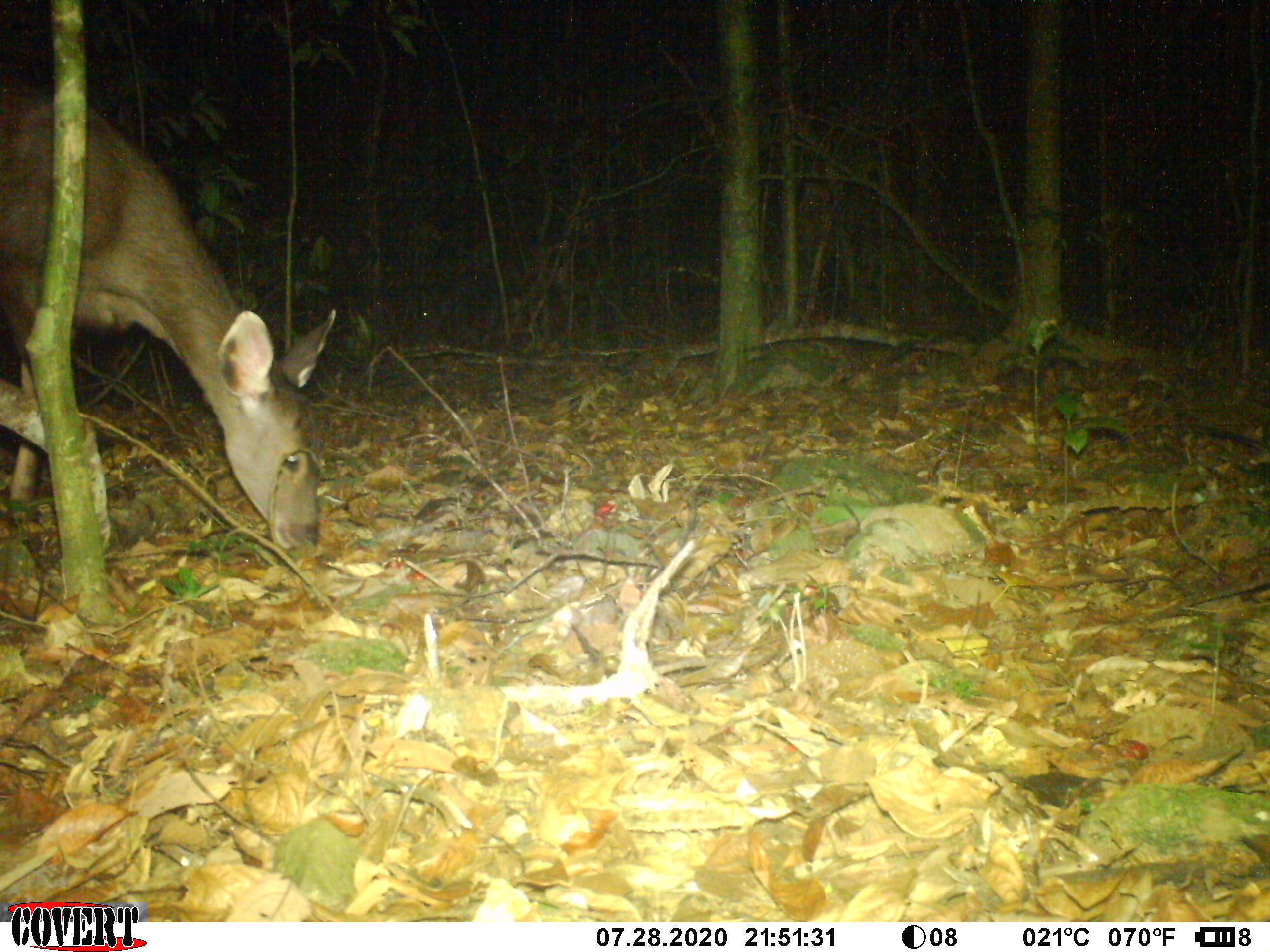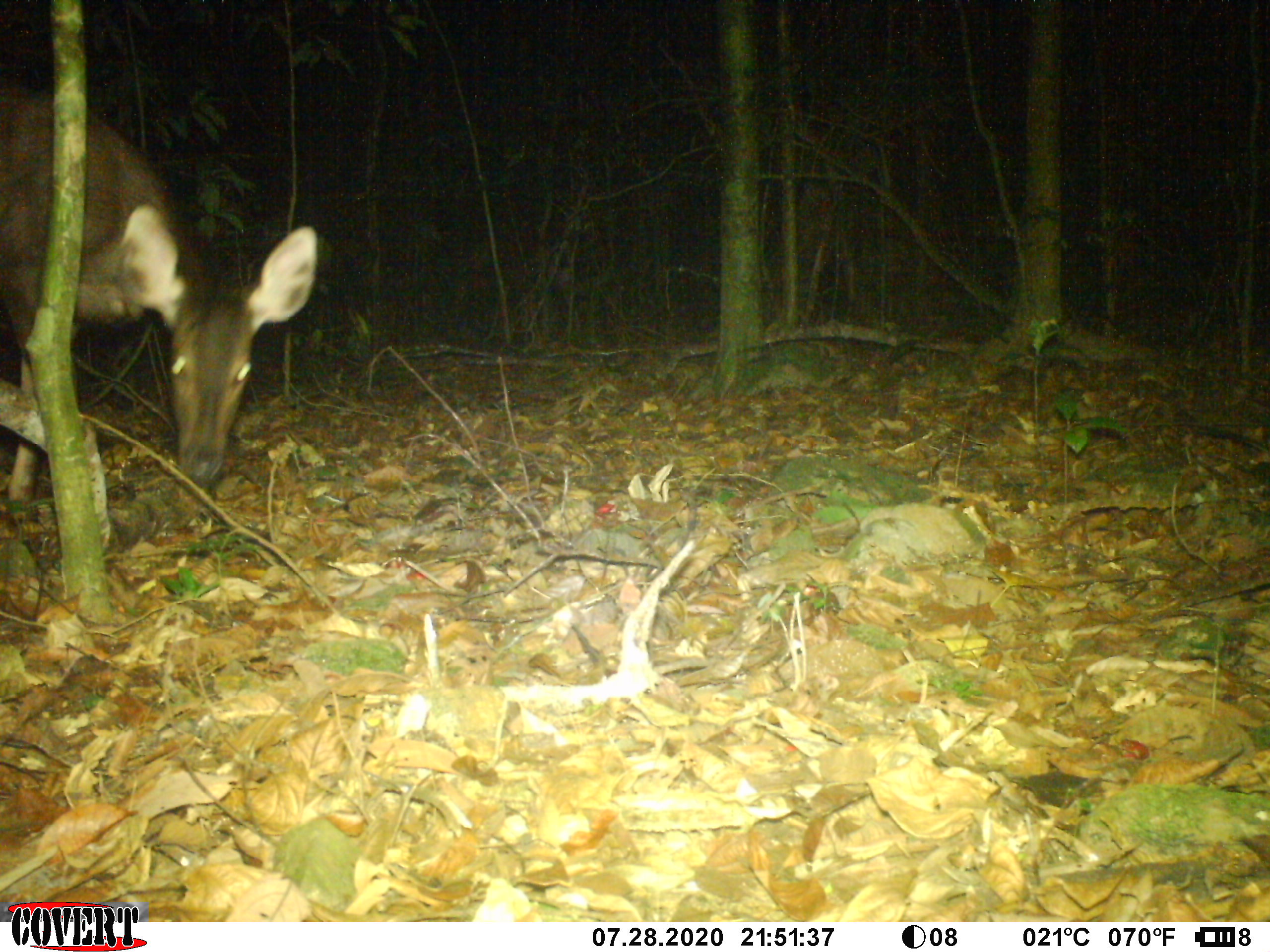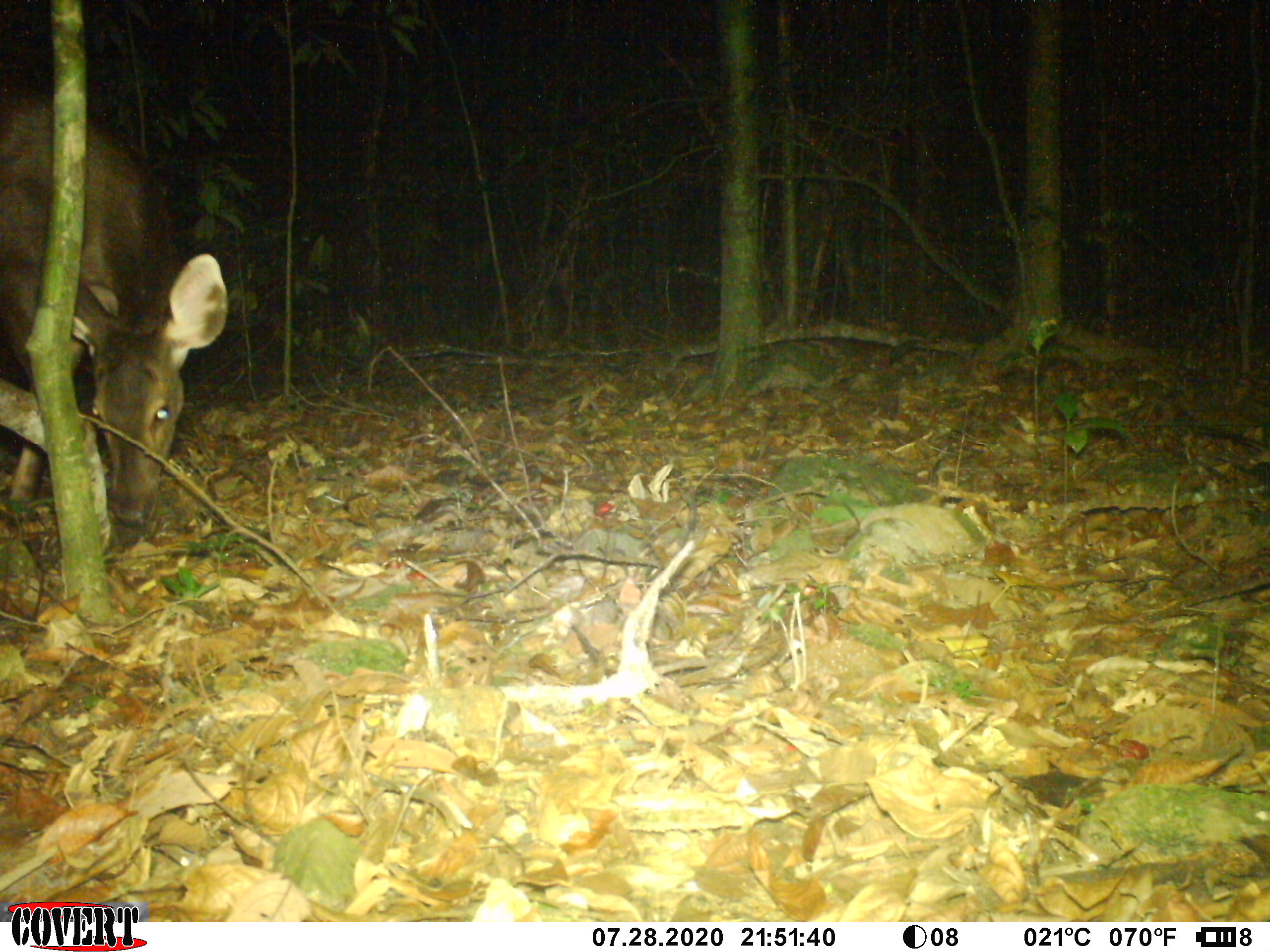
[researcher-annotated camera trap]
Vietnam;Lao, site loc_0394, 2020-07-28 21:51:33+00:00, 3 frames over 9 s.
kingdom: Animalia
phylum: Chordata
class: Mammalia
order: Artiodactyla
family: Cervidae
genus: Rusa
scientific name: Rusa unicolor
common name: sambar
Sambar (Rusa unicolor). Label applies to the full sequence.